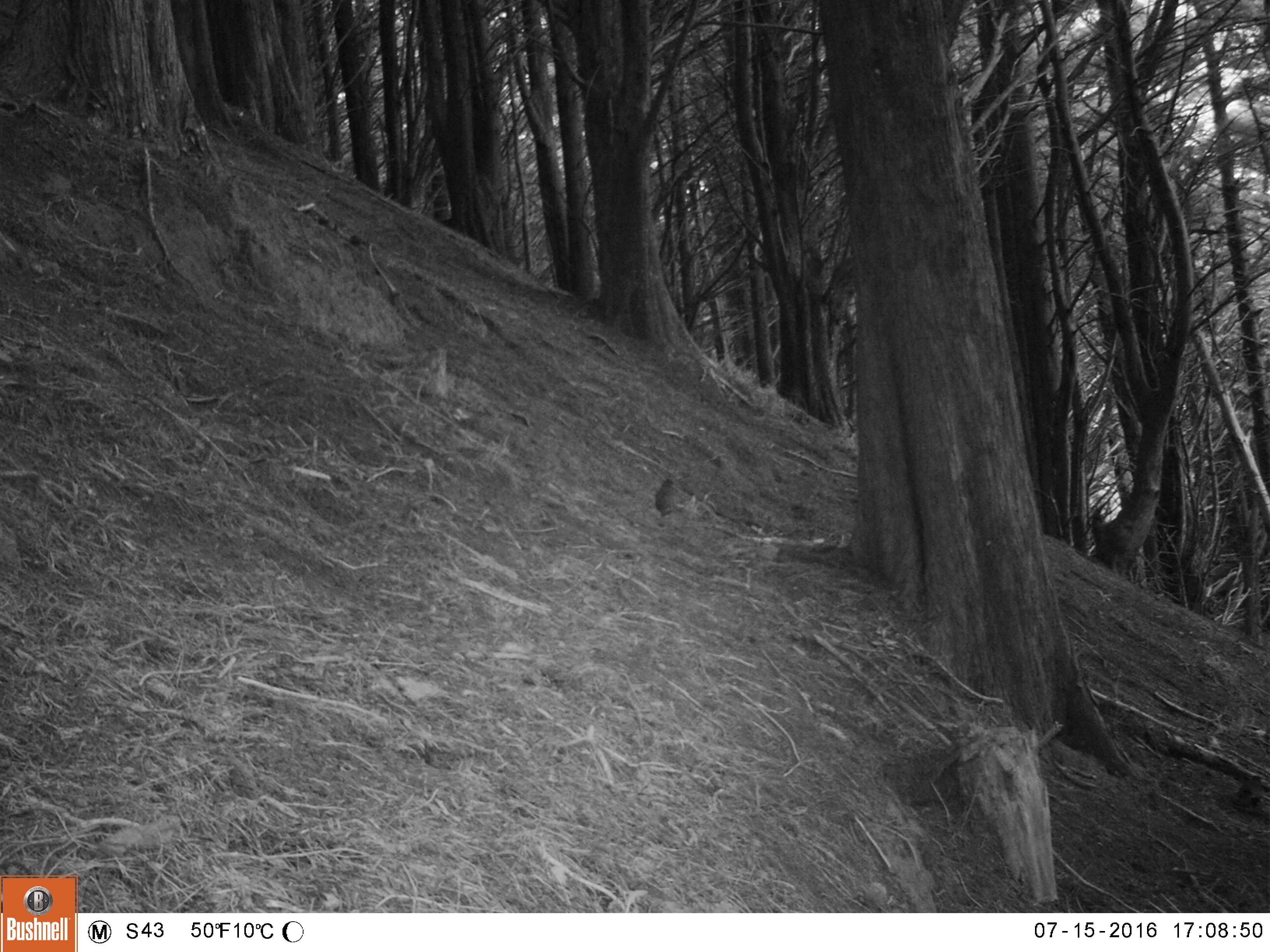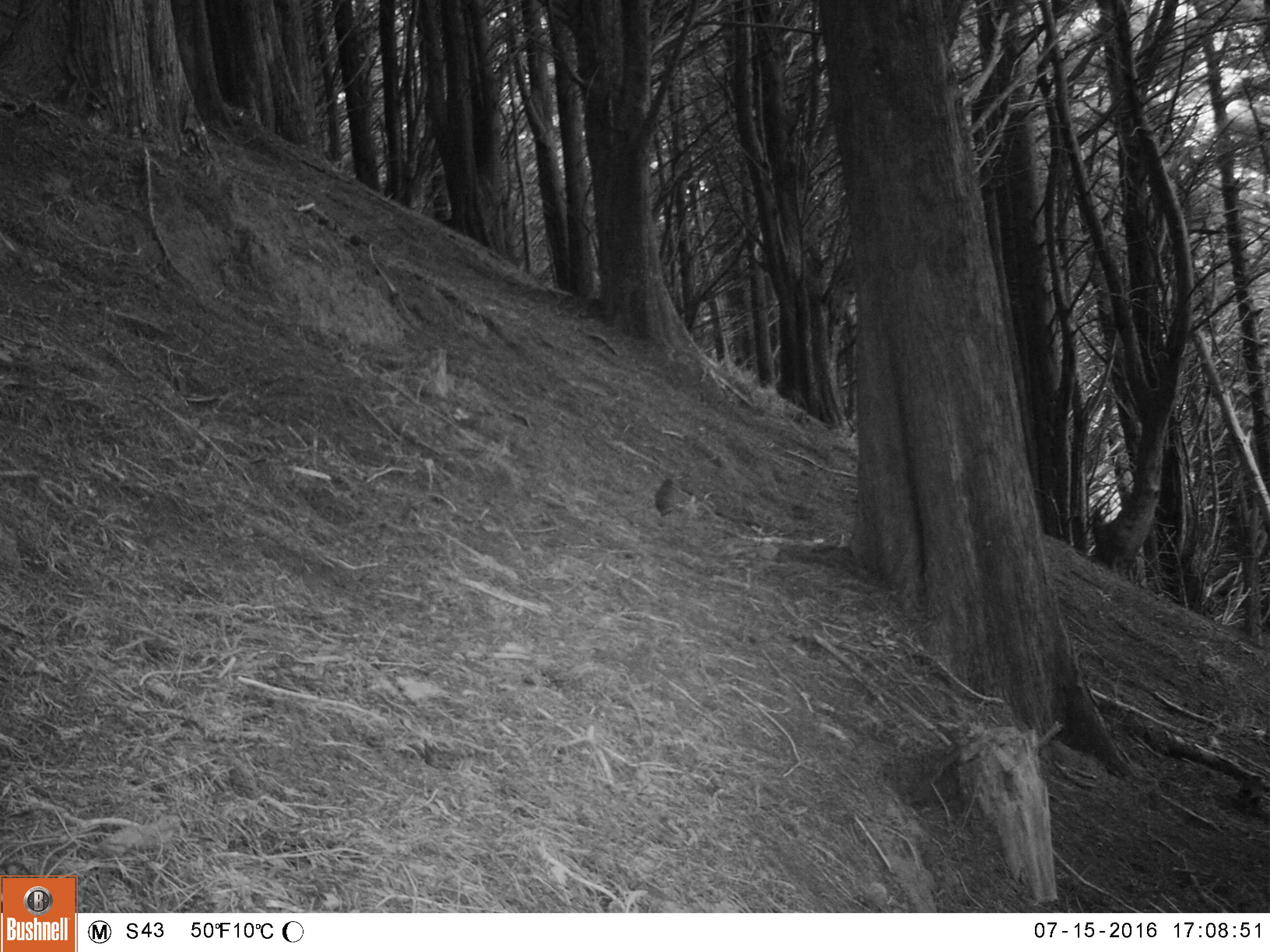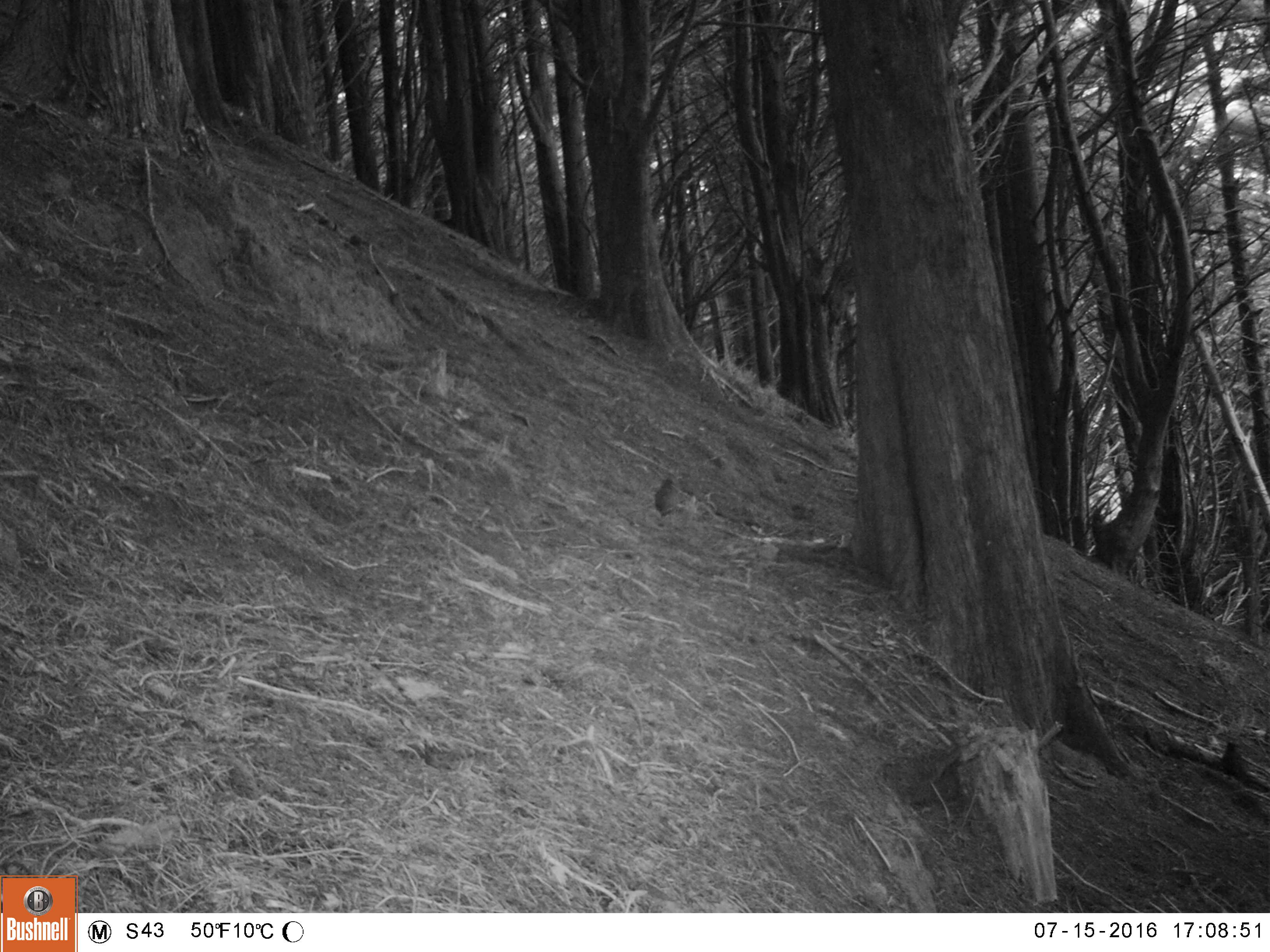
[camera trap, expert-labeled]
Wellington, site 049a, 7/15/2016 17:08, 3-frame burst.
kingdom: Animalia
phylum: Chordata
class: Aves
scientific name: Aves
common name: bird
Bird (Aves).